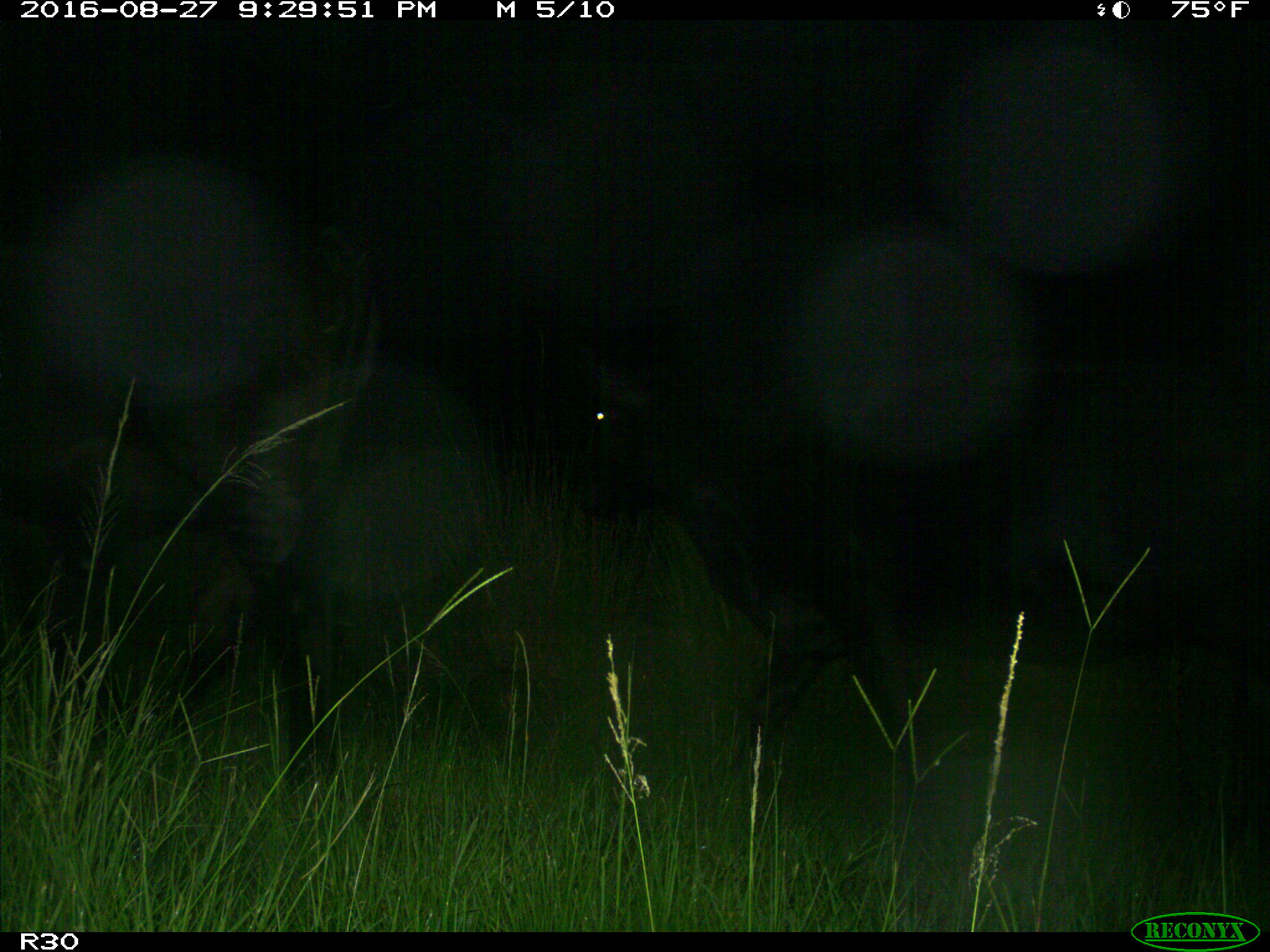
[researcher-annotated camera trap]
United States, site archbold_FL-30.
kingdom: Animalia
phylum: Chordata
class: Mammalia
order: Artiodactyla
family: Bovidae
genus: Bos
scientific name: Bos taurus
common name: domestic cow